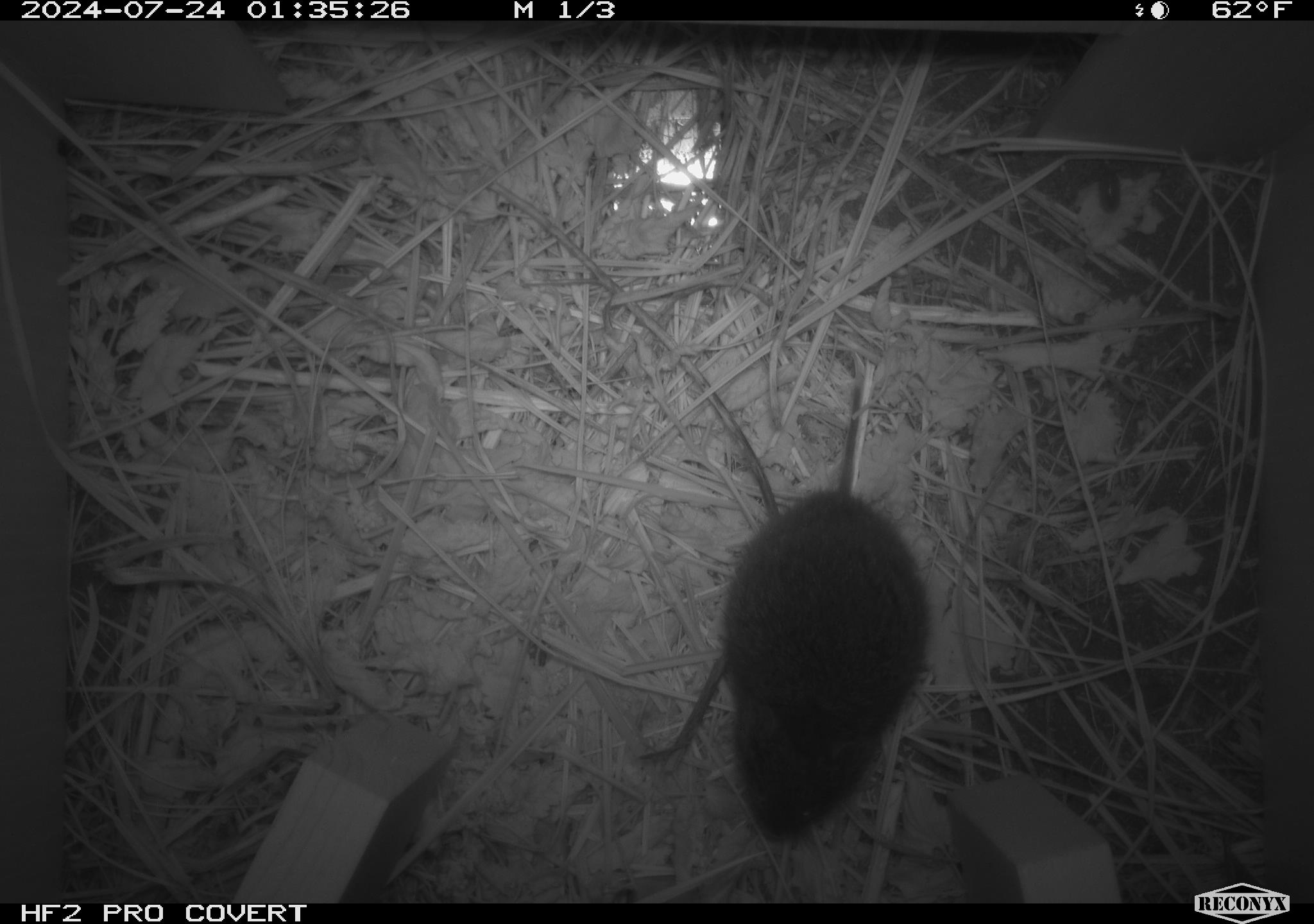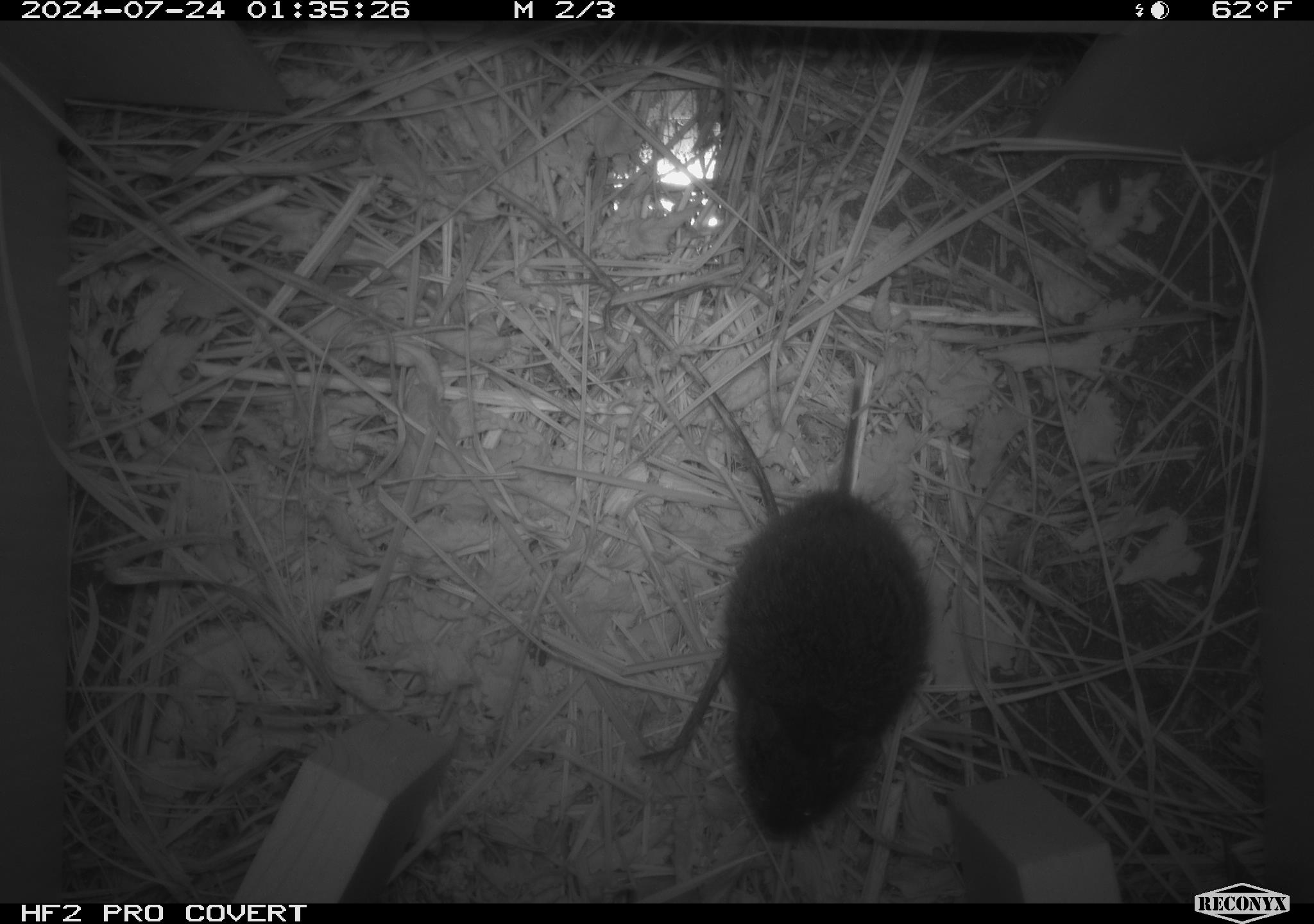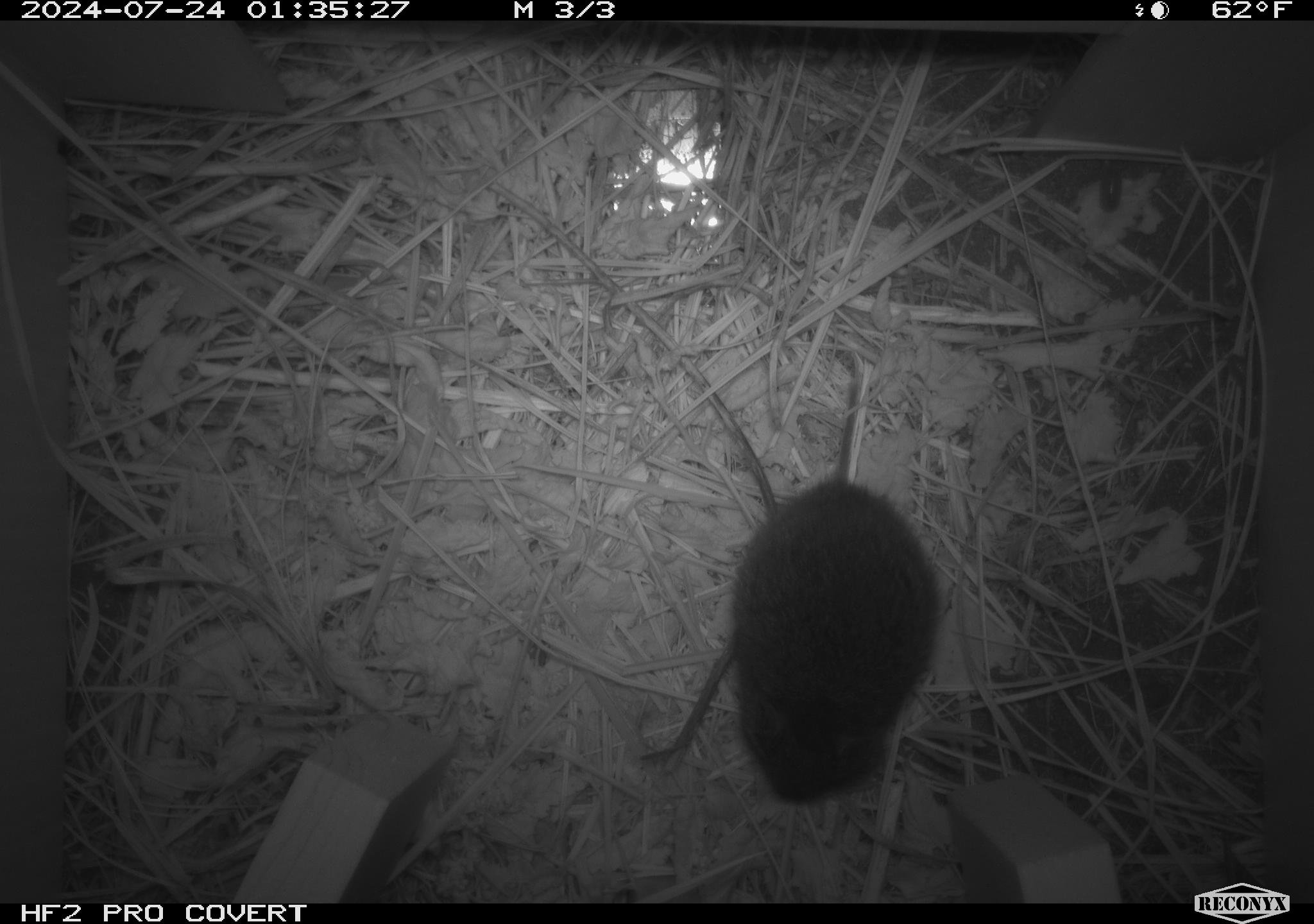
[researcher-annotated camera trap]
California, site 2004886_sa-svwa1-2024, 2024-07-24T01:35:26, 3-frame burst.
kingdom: Animalia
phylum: Chordata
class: Mammalia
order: Rodentia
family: Cricetidae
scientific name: Arvicolinae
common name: voles, lemmings, and muskrats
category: arvicolinae subfamily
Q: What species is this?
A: Arvicolinae subfamily (voles, lemmings, and muskrats) (Arvicolinae).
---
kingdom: Animalia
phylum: Arthropoda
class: Insecta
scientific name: Insecta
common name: insect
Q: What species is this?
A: Insect (Insecta).